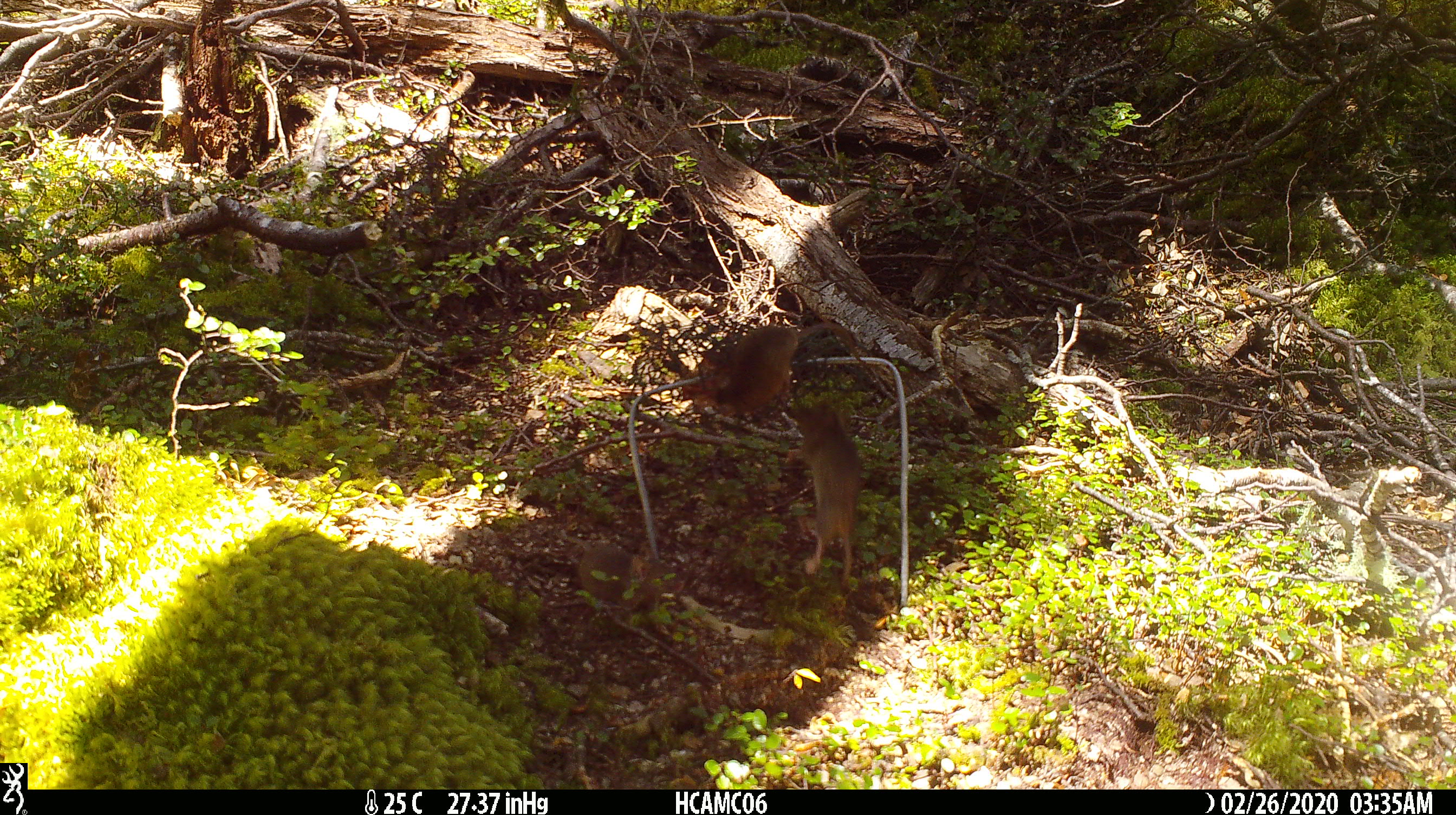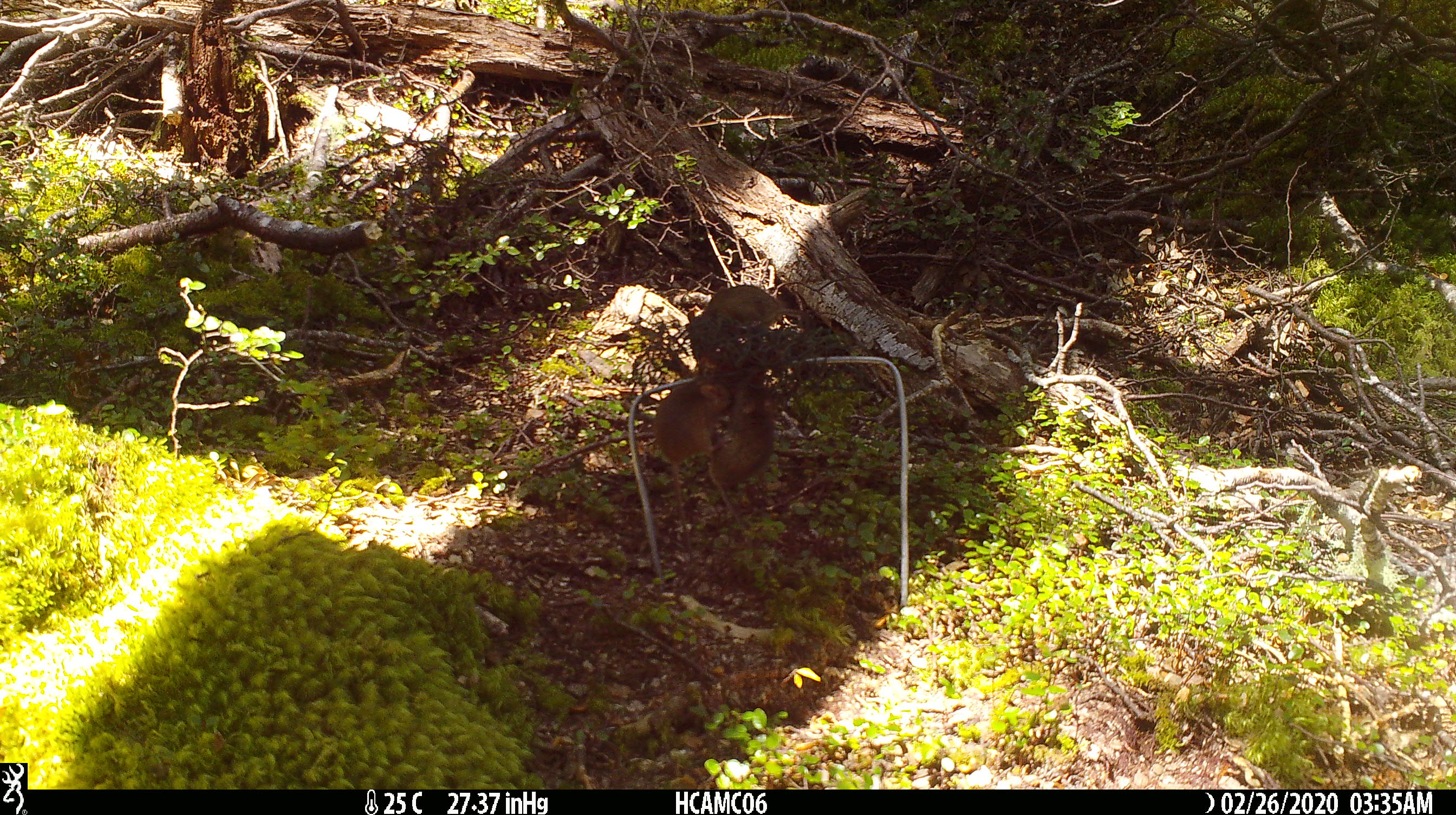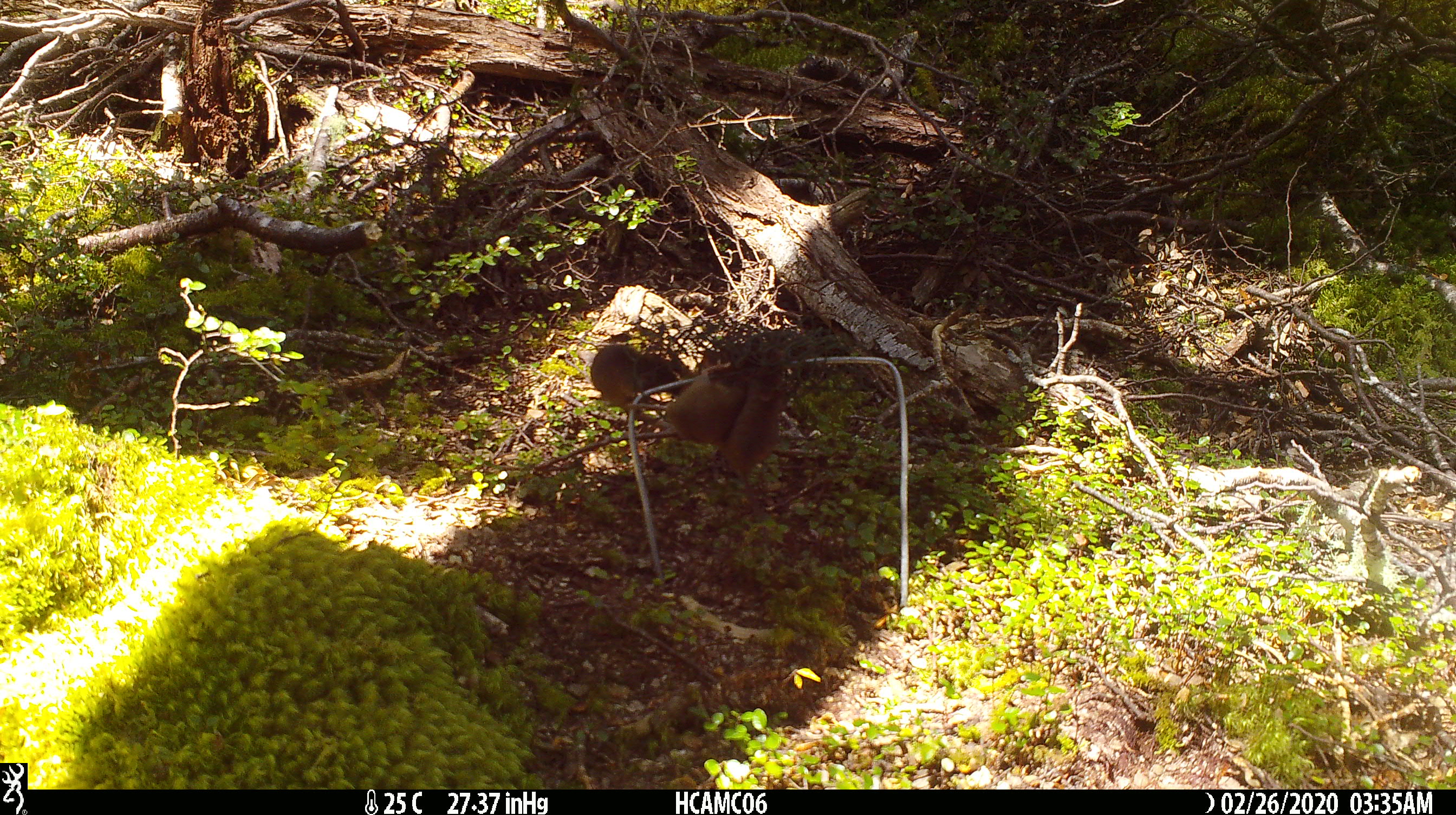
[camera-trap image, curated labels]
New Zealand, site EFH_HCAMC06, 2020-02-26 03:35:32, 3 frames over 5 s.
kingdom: Animalia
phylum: Chordata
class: Mammalia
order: Rodentia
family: Muridae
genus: Mus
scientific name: Mus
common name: mouse